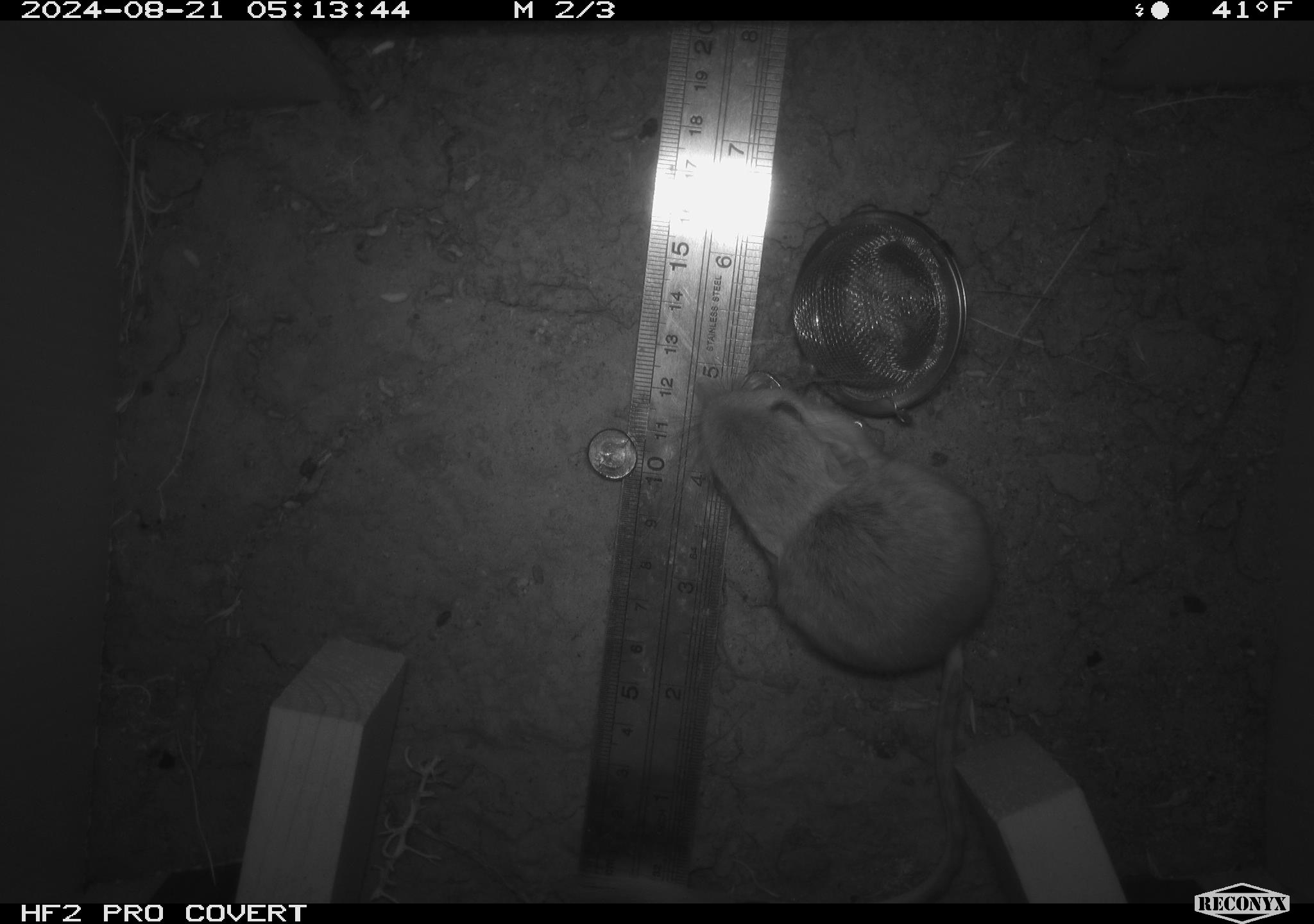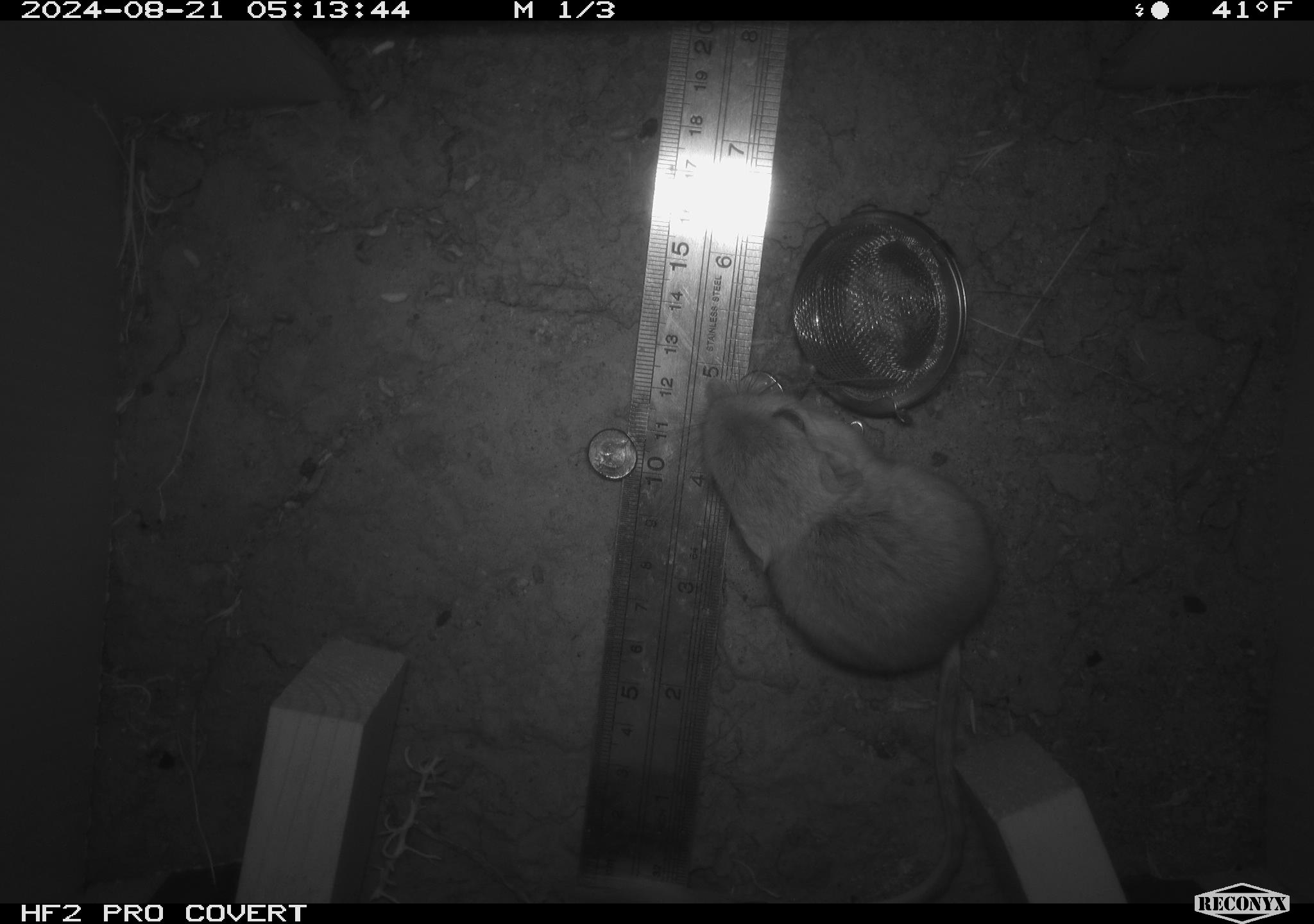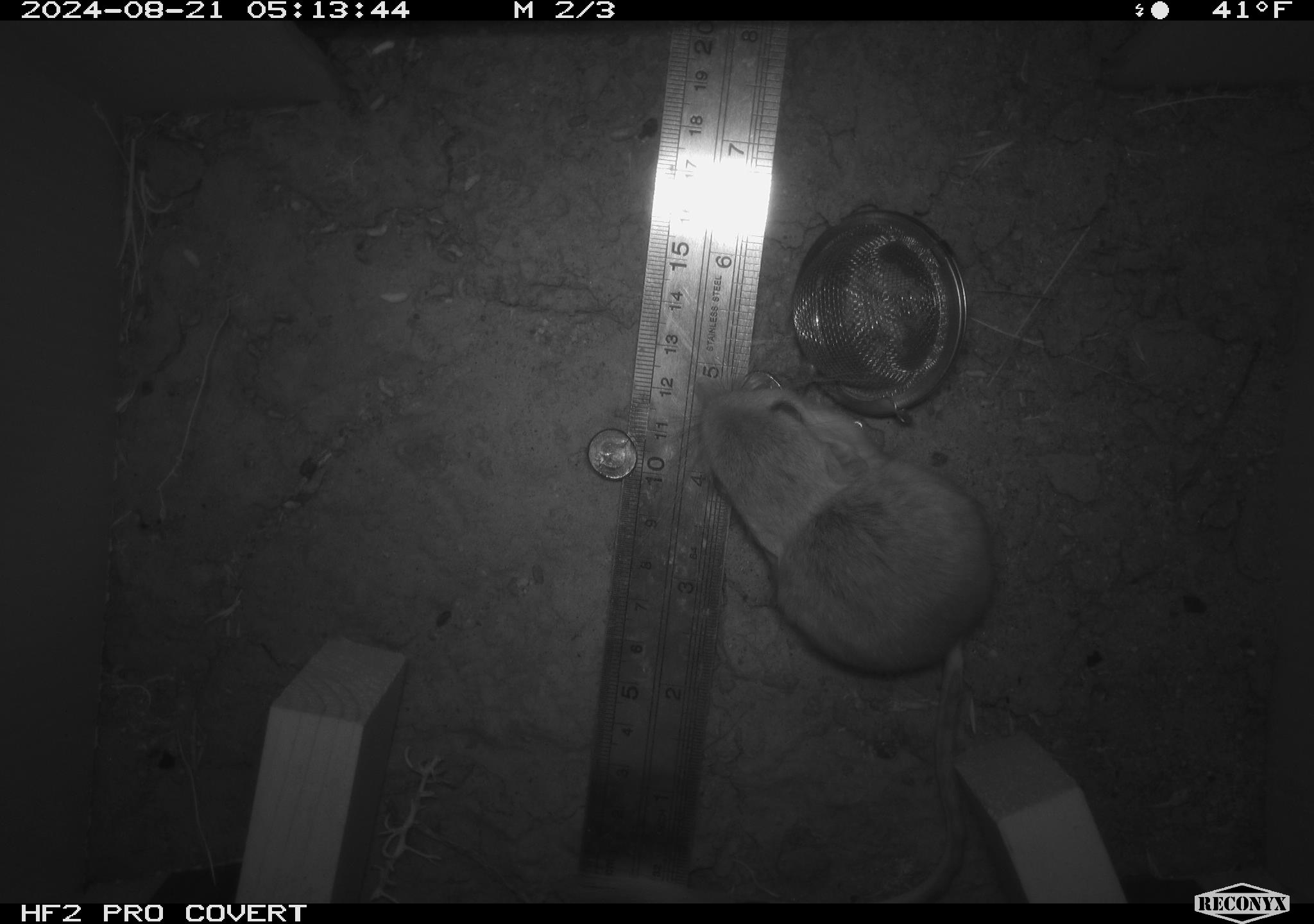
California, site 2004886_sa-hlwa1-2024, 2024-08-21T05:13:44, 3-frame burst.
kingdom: Animalia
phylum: Chordata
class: Mammalia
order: Rodentia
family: Heteromyidae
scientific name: Heteromyidae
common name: kangaroo rats and pocket mice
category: heteromyidae family